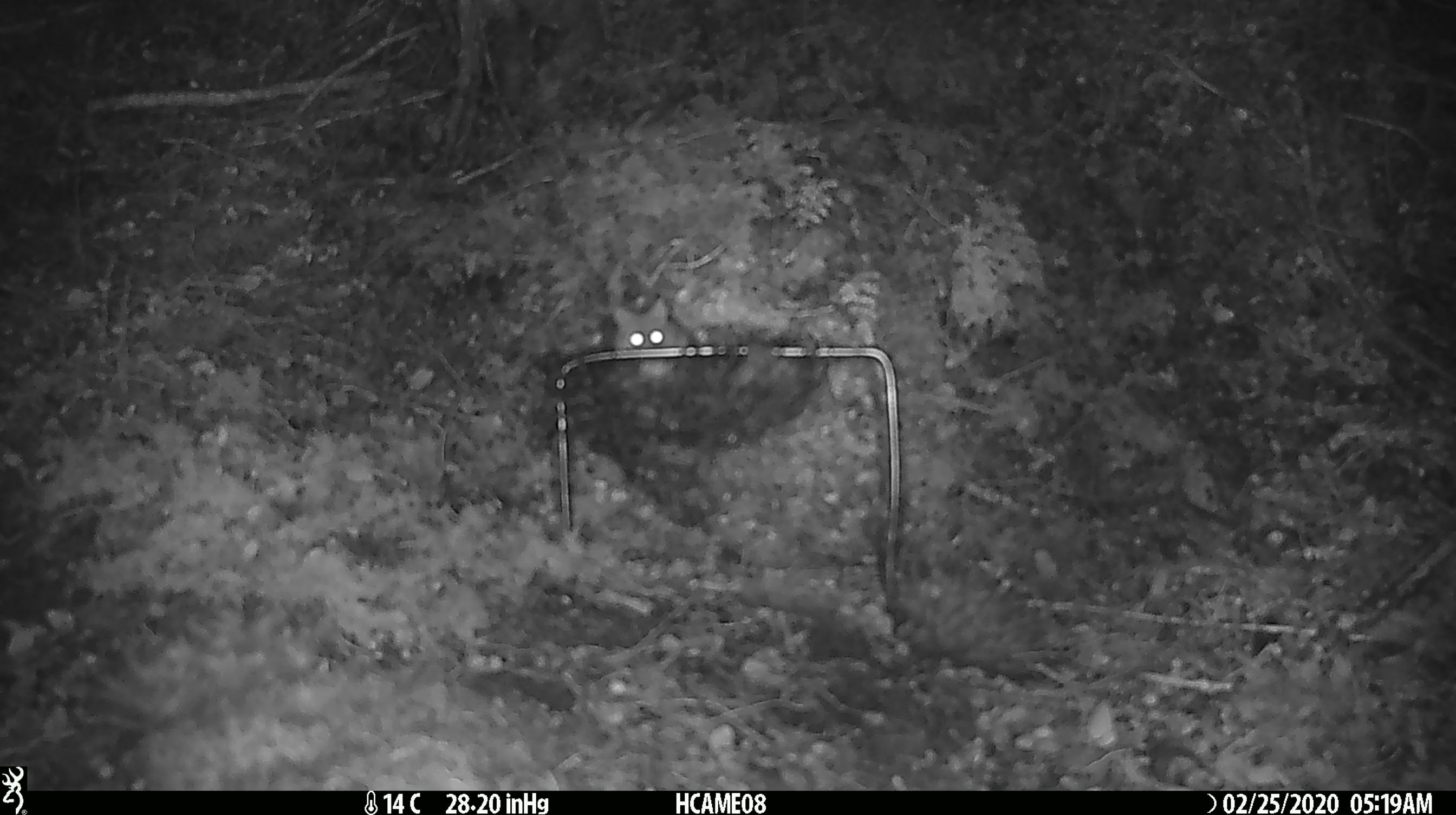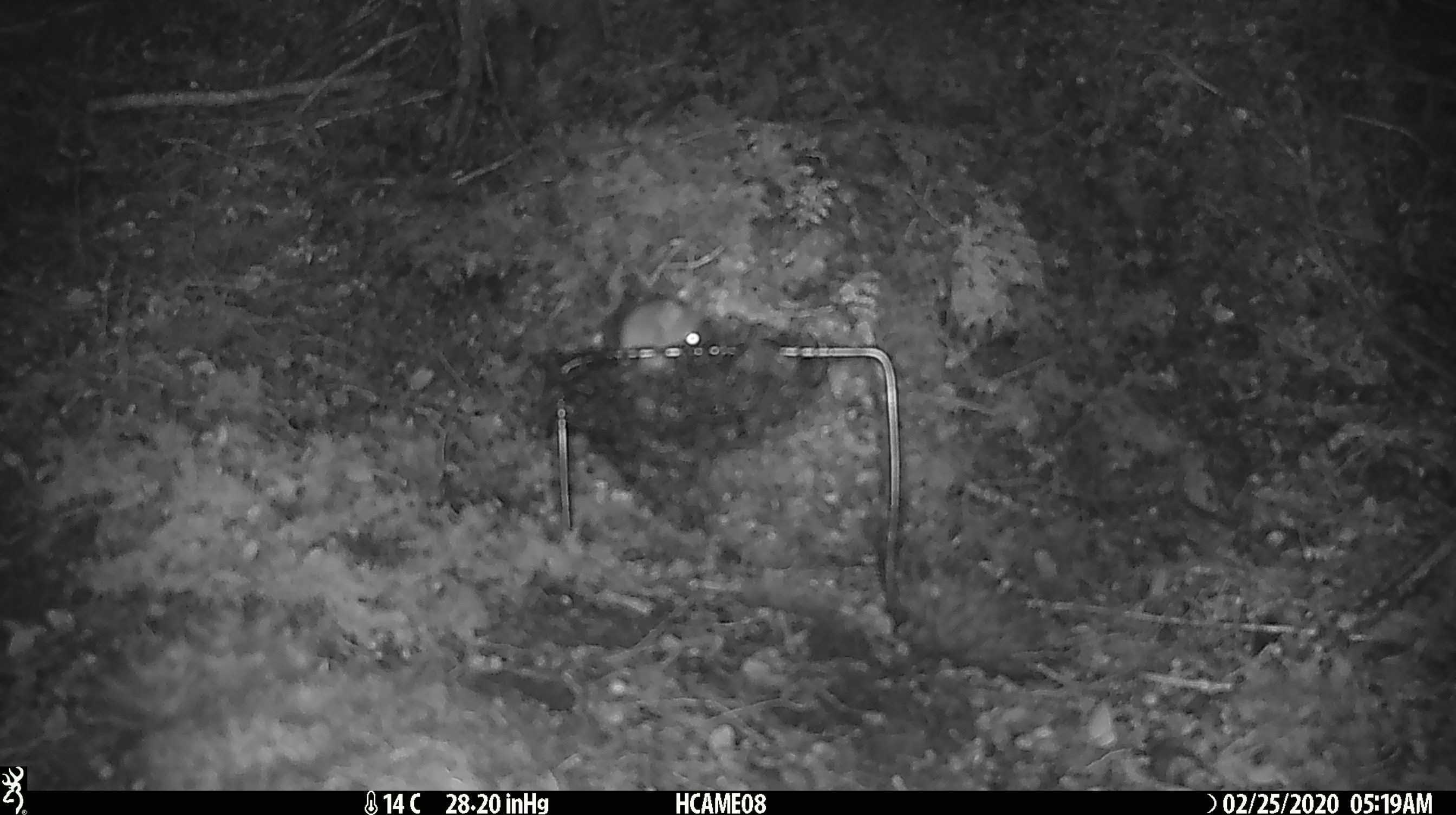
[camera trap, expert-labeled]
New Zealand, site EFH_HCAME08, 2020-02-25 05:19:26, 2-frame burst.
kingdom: Animalia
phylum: Chordata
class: Mammalia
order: Rodentia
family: Muridae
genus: Mus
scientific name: Mus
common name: mouse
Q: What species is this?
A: Mouse (Mus).